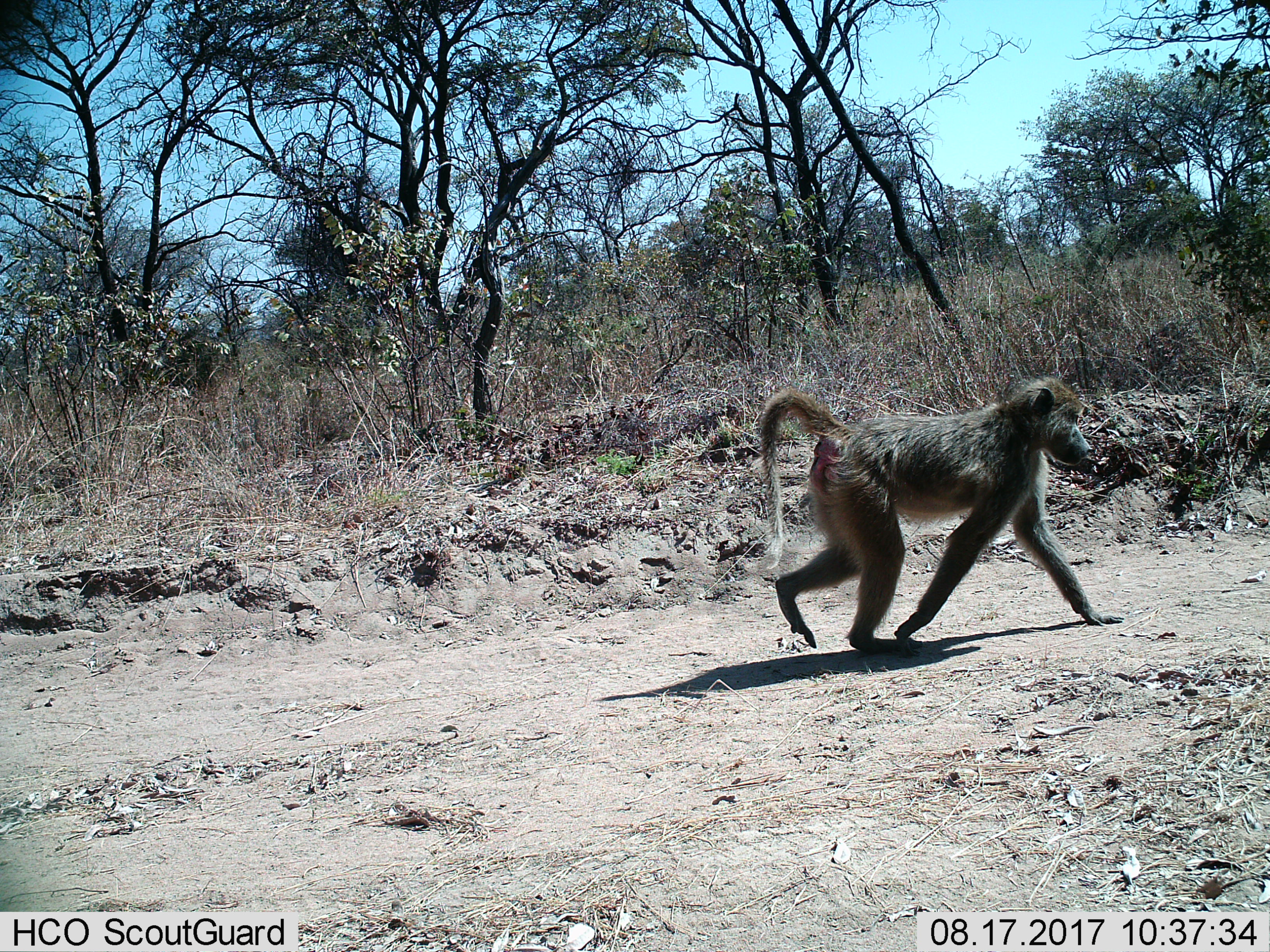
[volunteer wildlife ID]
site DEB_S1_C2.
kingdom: Animalia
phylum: Chordata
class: Mammalia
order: Primates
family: Cercopithecidae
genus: Papio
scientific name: Papio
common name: baboon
Baboon (Papio), count 1. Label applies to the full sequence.